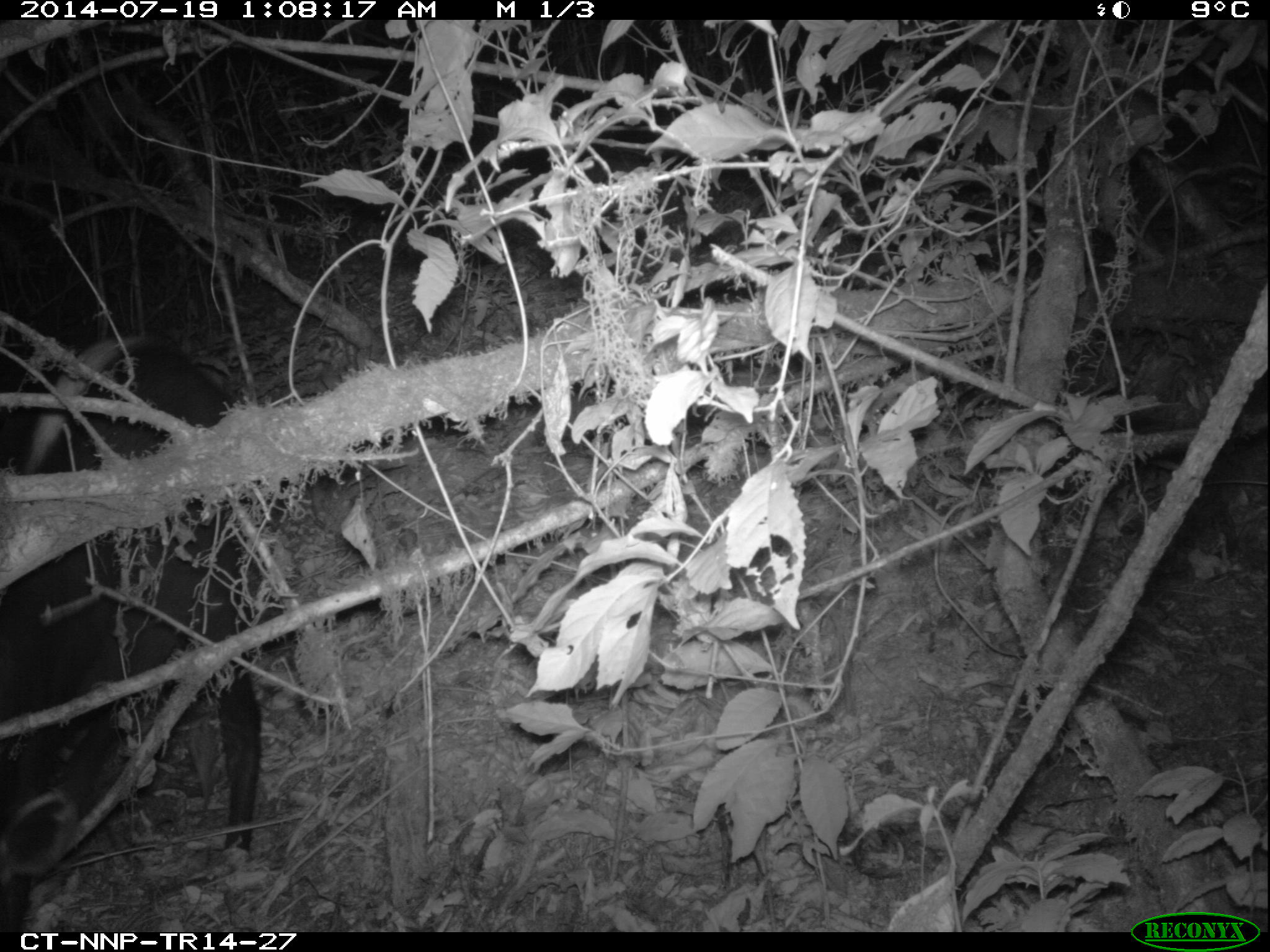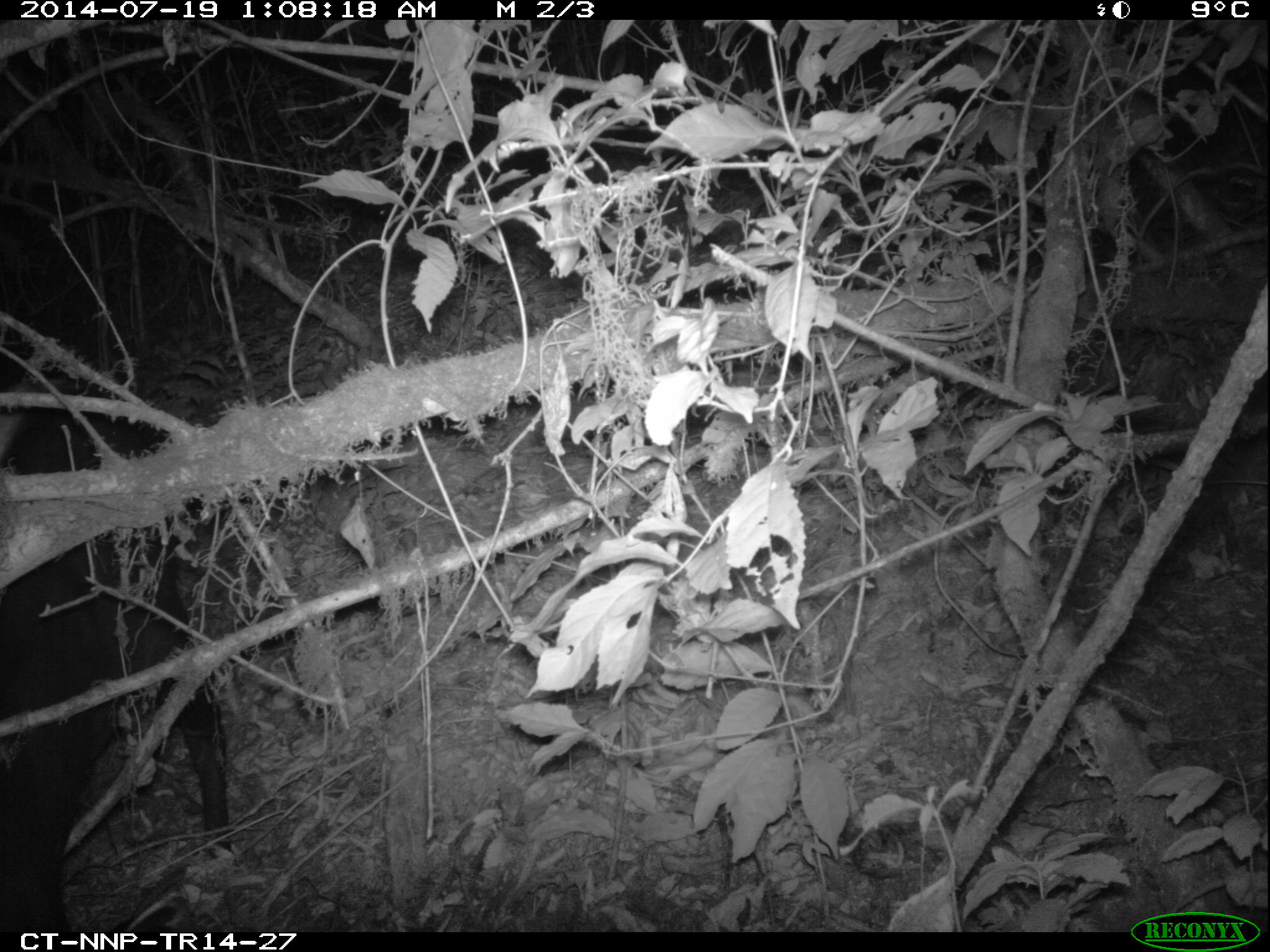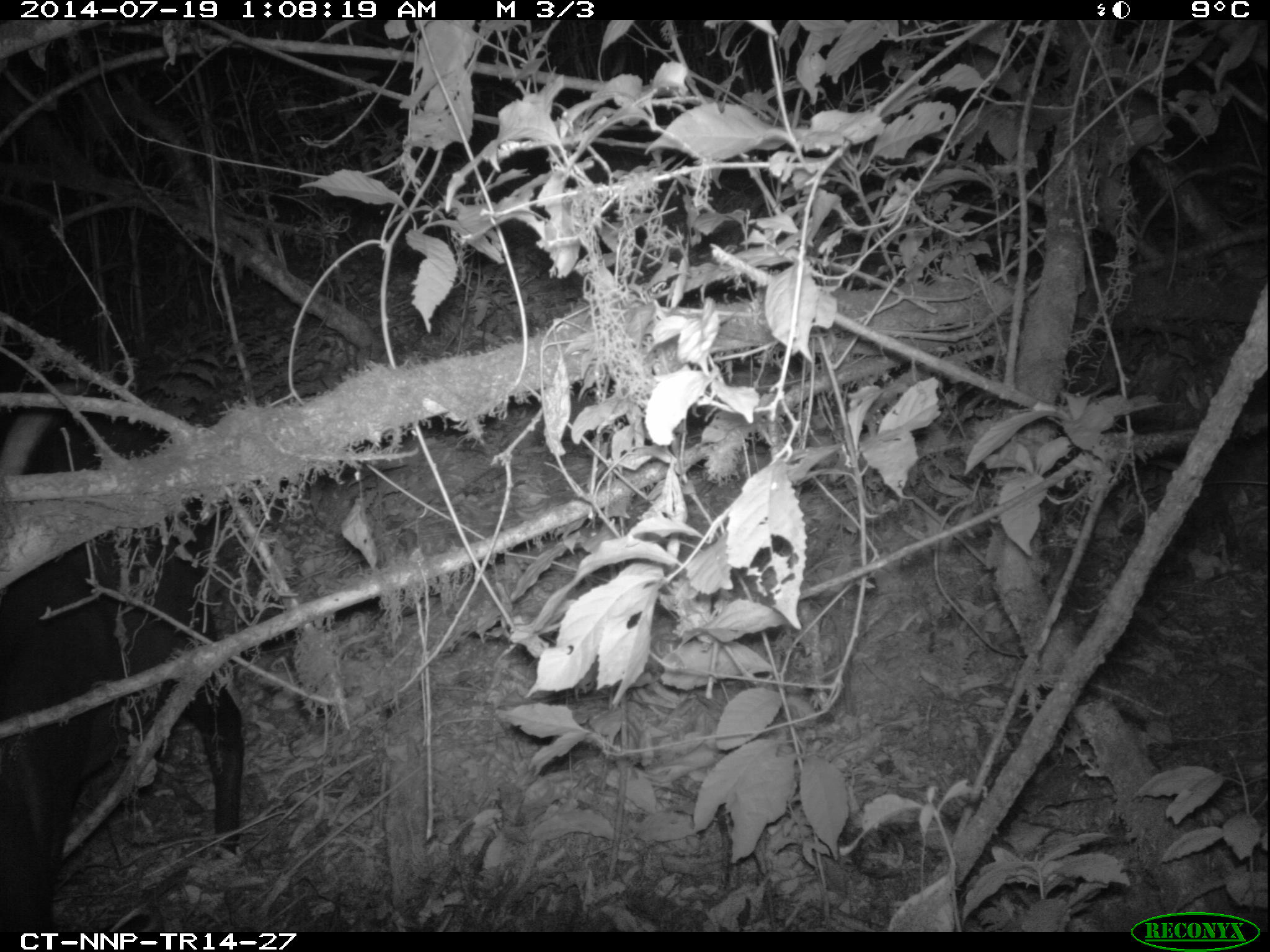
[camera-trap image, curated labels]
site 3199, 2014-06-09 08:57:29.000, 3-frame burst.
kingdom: Animalia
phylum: Chordata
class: Mammalia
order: Artiodactyla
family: Bovidae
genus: Cephalophus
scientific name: Cephalophus silvicultor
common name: light-backed duiker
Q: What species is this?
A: Cephalophus silvicultor (light-backed duiker).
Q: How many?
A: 1.